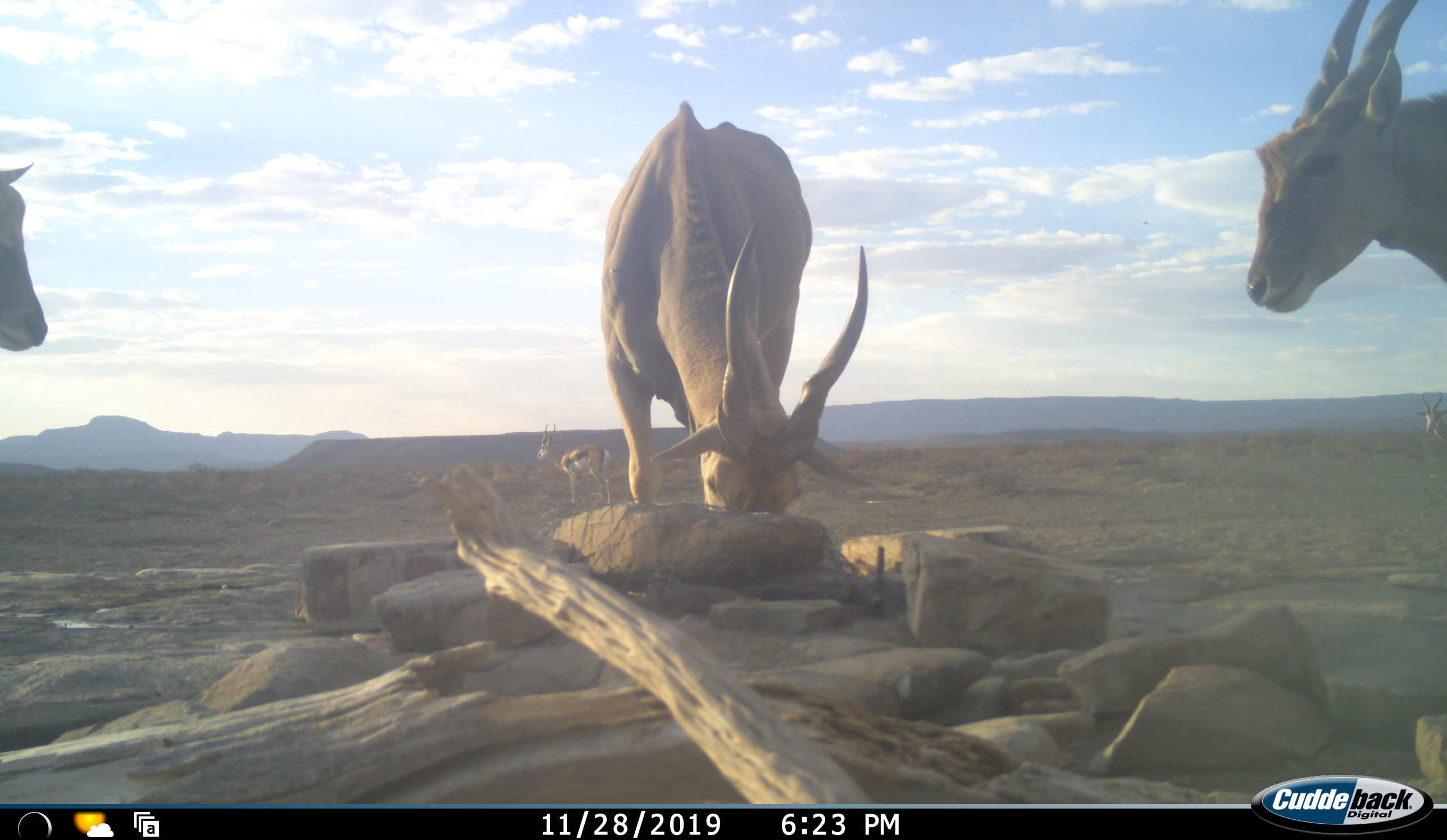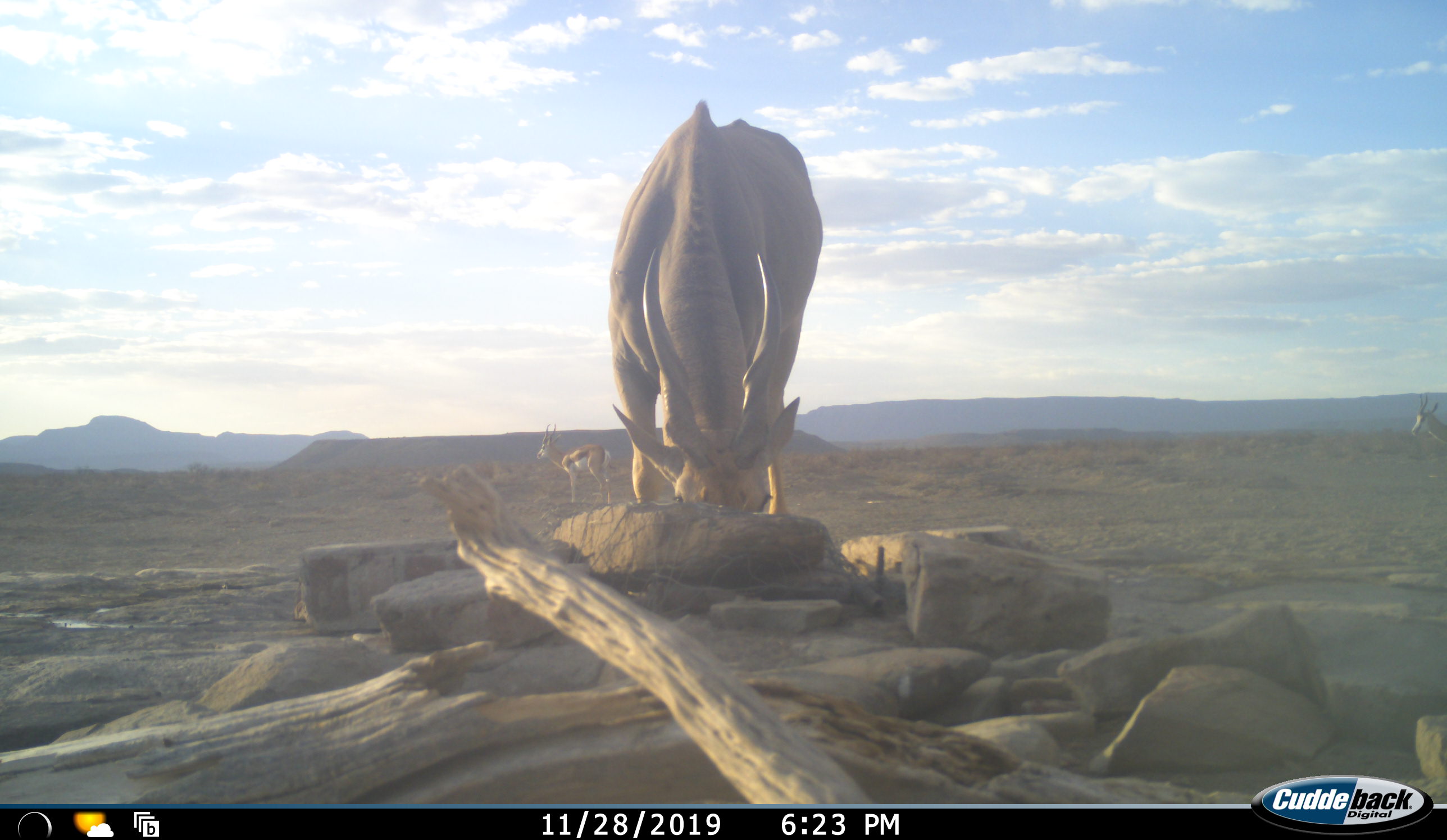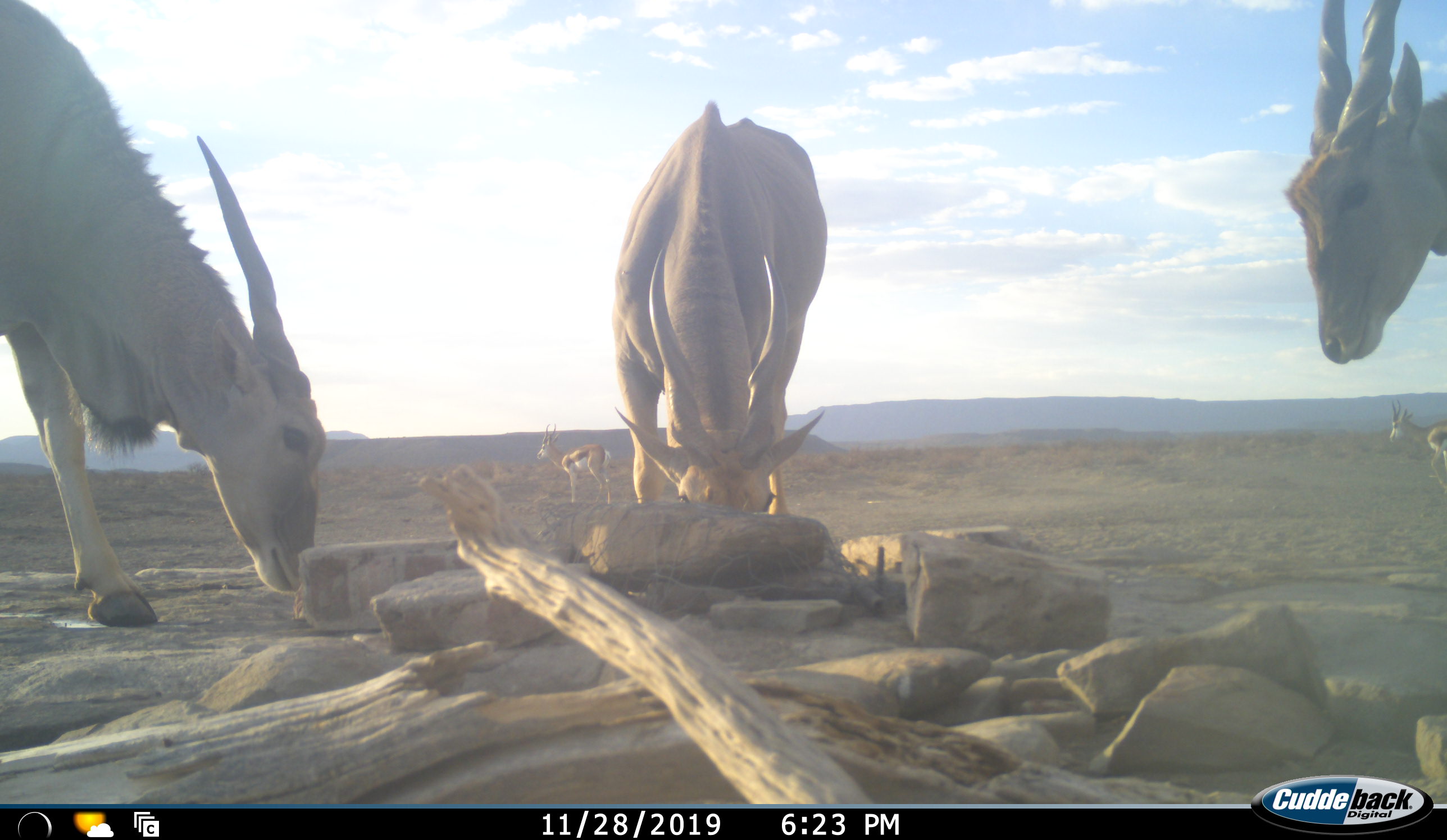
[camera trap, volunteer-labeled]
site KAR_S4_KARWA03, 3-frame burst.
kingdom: Animalia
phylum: Chordata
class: Mammalia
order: Artiodactyla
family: Bovidae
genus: Tragelaphus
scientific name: Tragelaphus oryx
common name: eland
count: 3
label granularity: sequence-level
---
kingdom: Animalia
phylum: Chordata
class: Mammalia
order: Artiodactyla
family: Bovidae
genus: Antidorcas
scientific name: Antidorcas marsupialis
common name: springbok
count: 2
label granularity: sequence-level